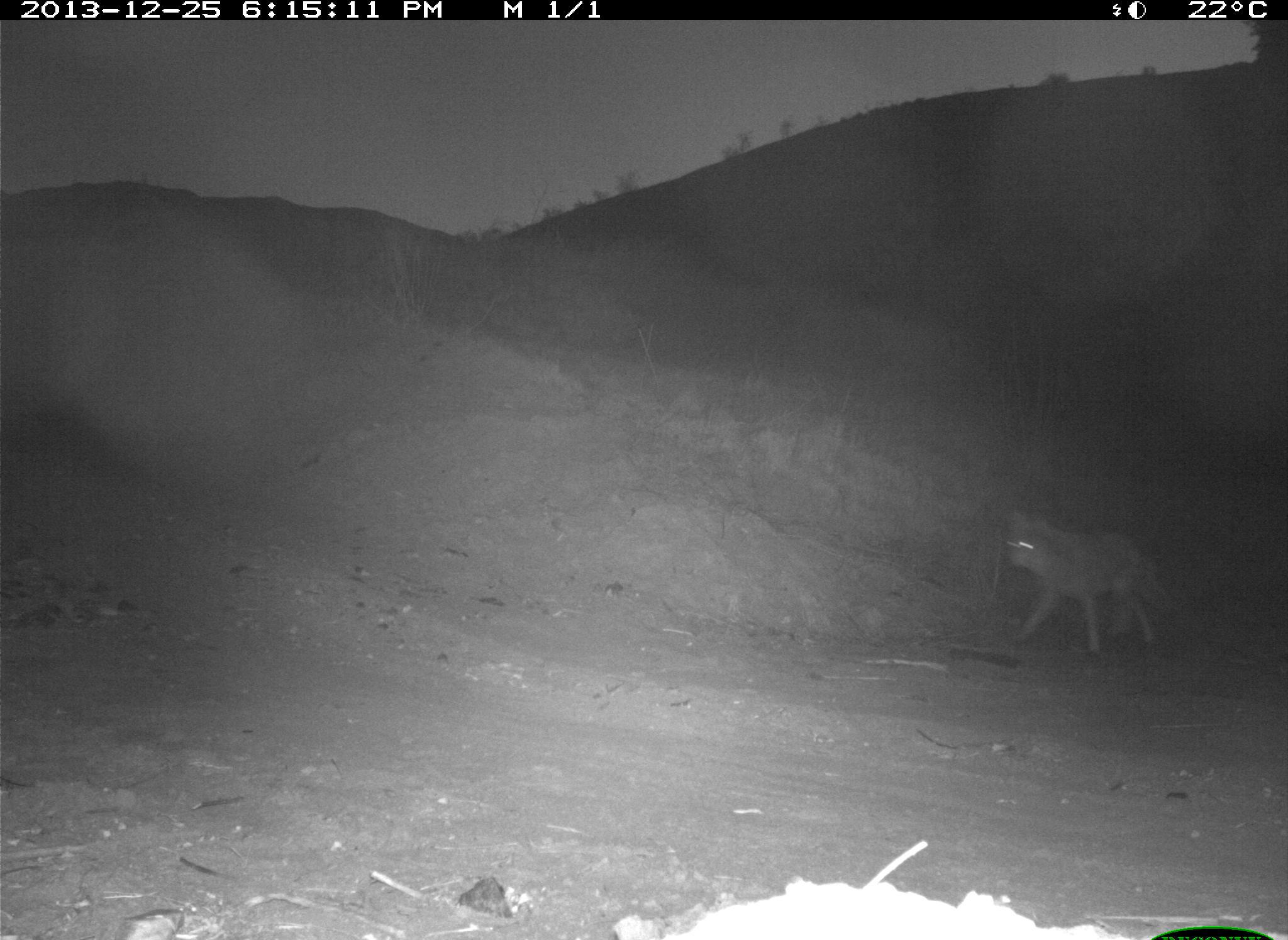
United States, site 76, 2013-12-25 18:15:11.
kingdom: Animalia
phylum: Chordata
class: Mammalia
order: Carnivora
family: Canidae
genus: Canis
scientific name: Canis latrans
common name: coyote